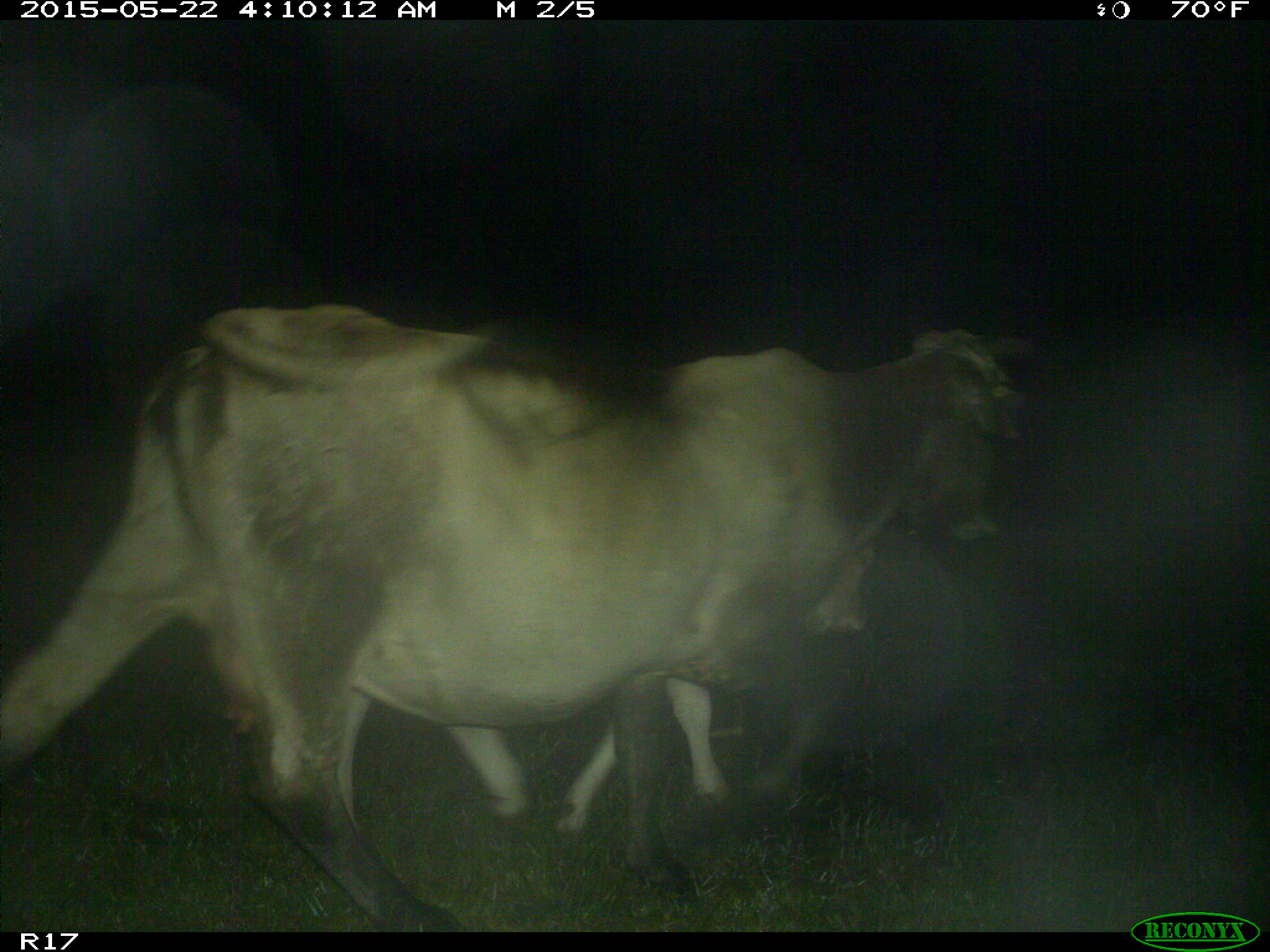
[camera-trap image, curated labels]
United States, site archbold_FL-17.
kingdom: Animalia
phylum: Chordata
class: Mammalia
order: Artiodactyla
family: Bovidae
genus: Bos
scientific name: Bos taurus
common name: domestic cow